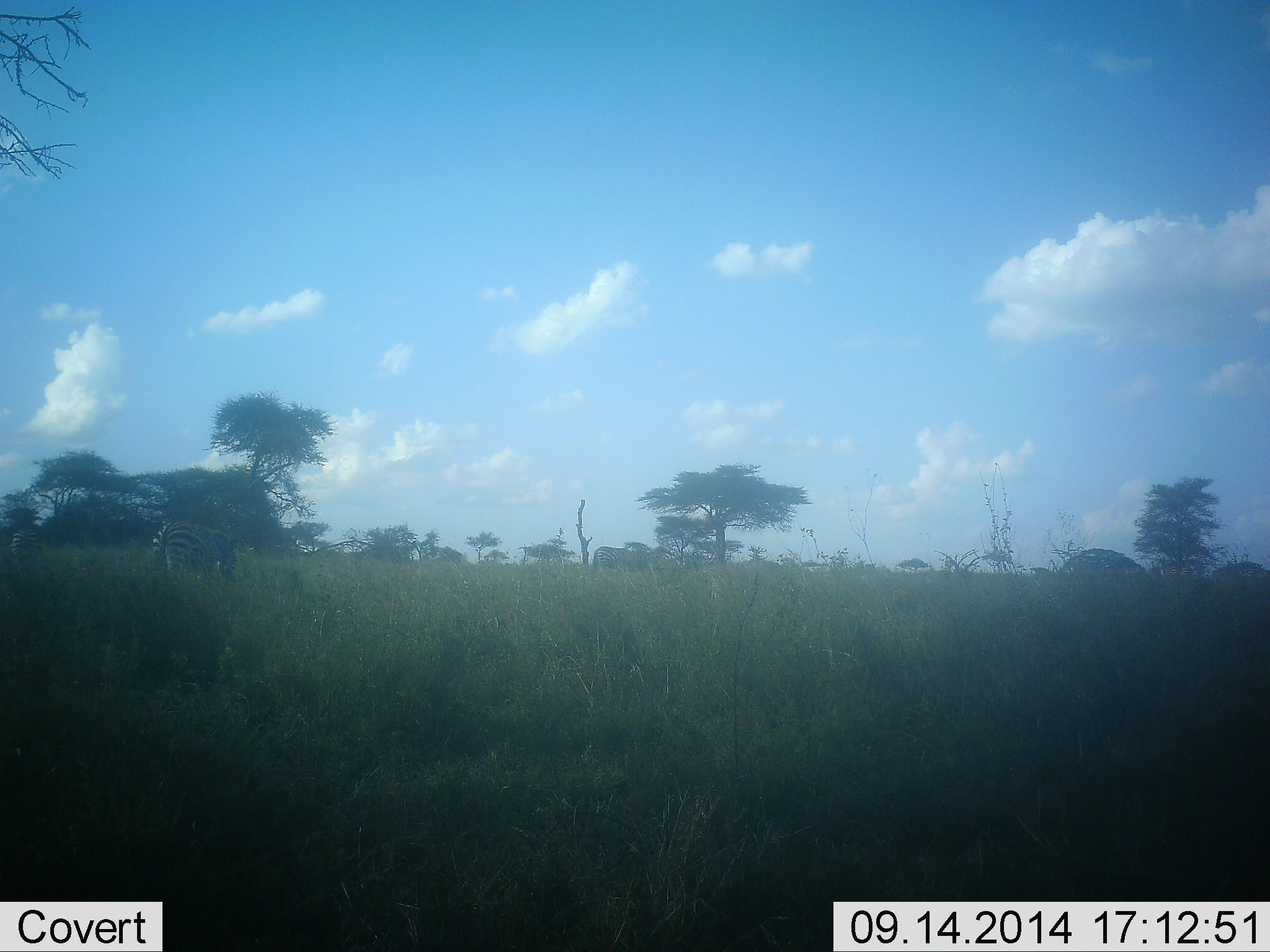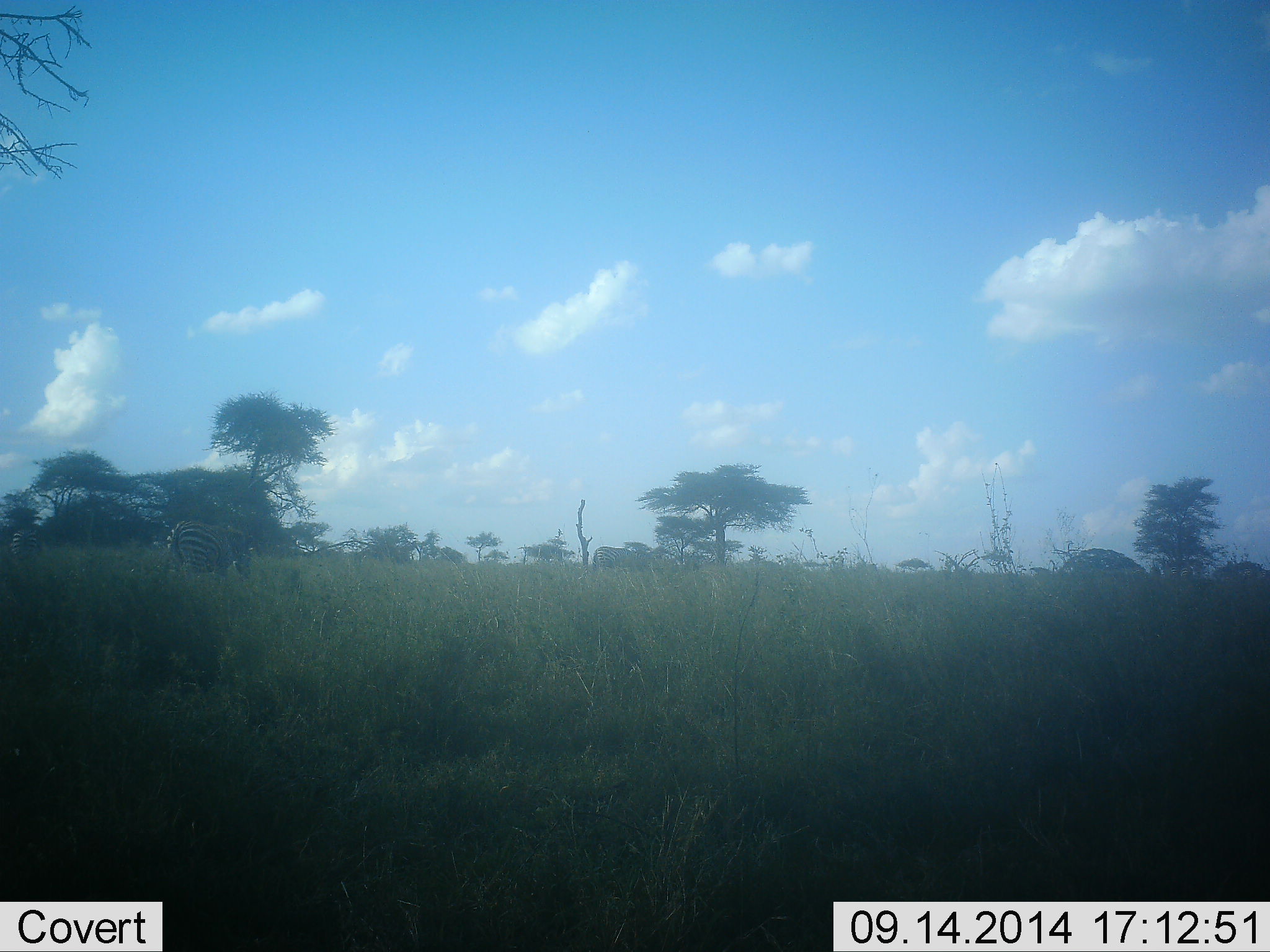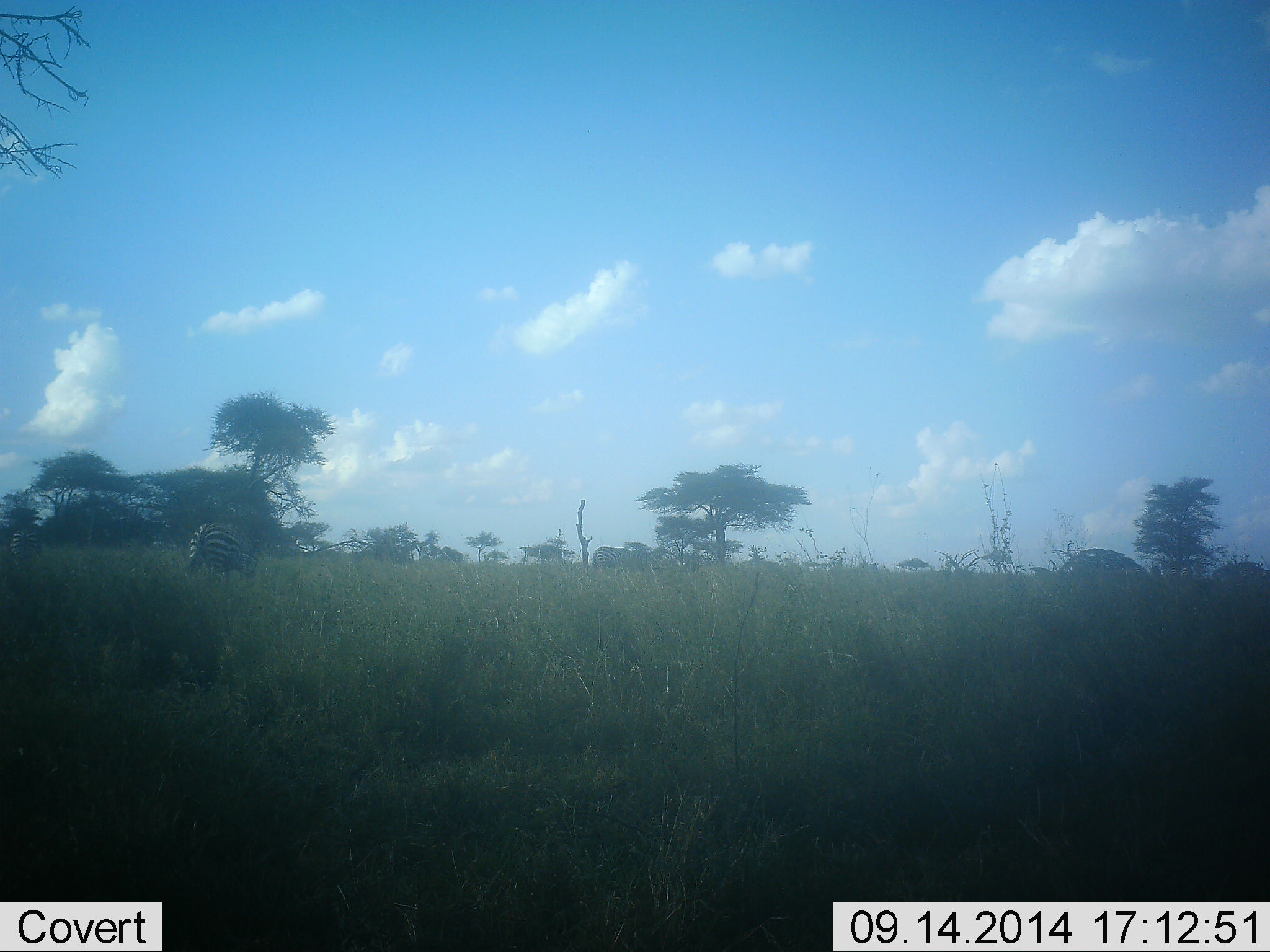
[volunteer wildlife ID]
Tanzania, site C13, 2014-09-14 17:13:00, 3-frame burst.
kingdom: Animalia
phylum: Chordata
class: Mammalia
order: Perissodactyla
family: Equidae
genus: Equus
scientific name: Equus quagga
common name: plains zebra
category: zebra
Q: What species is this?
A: Zebra (plains zebra) (Equus quagga).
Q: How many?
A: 1.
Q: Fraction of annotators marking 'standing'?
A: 20%.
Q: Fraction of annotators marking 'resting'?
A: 0%.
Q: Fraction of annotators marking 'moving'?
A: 70%.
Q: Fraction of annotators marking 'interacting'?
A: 0%.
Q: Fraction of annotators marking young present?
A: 0%.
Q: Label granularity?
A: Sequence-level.